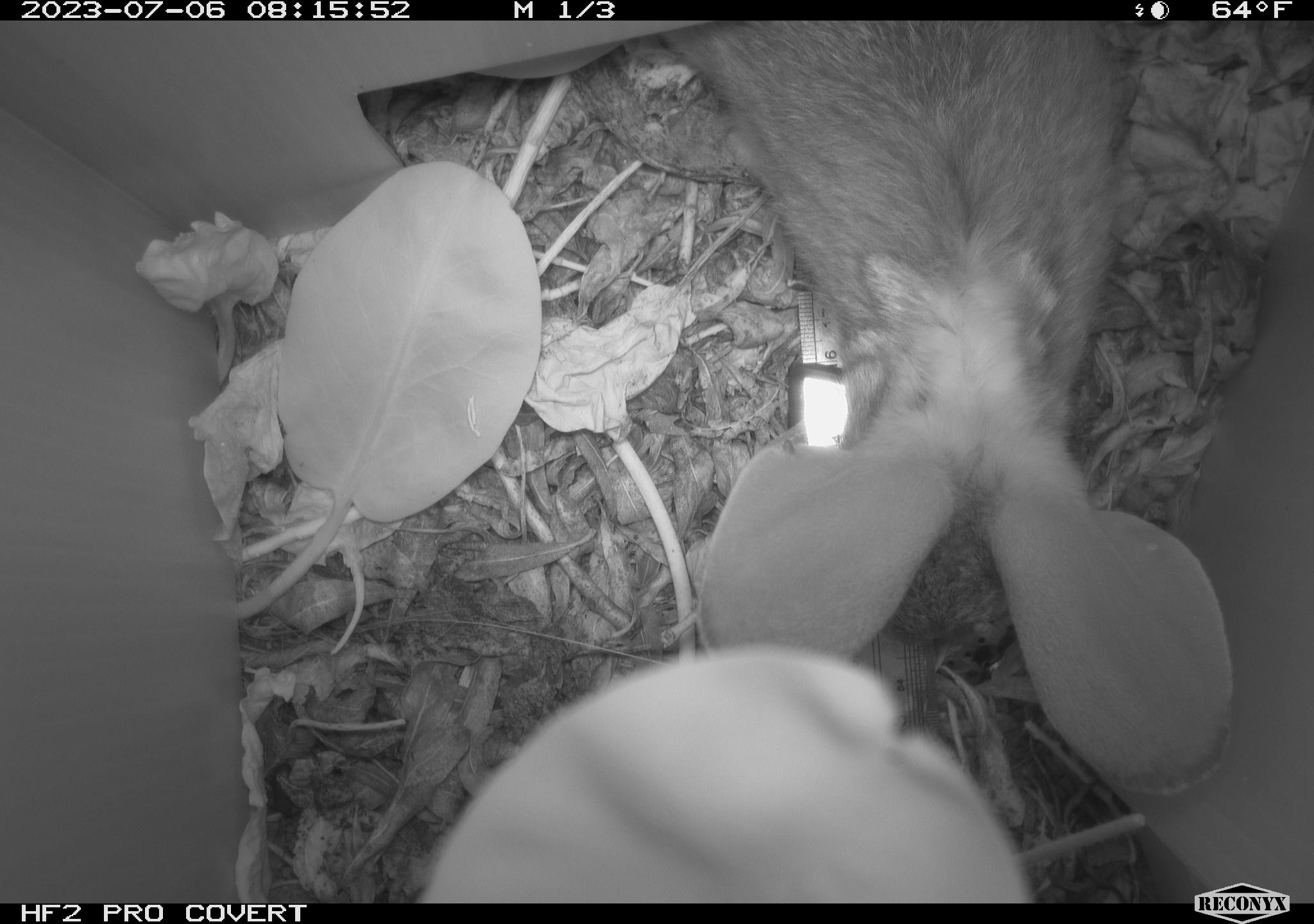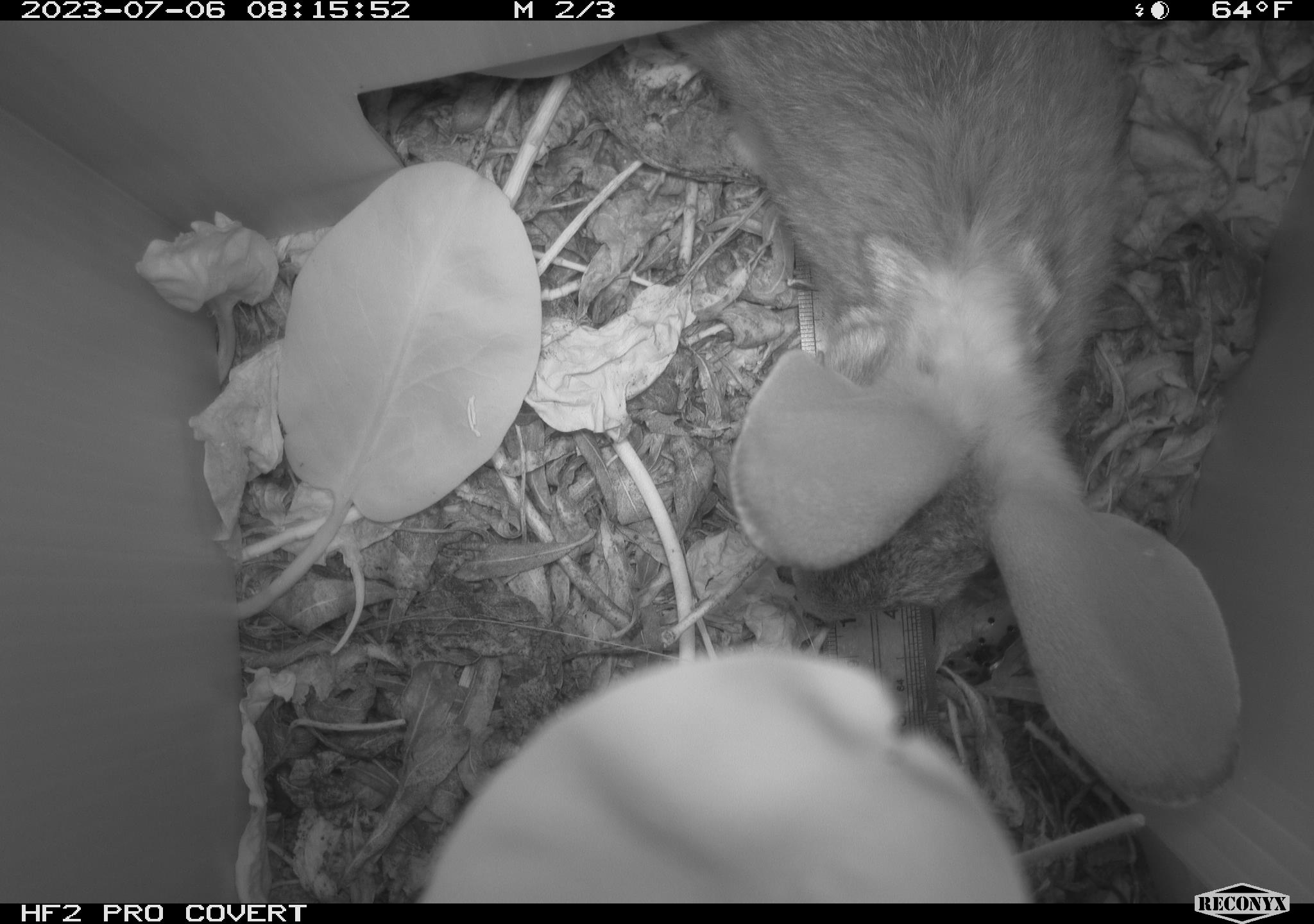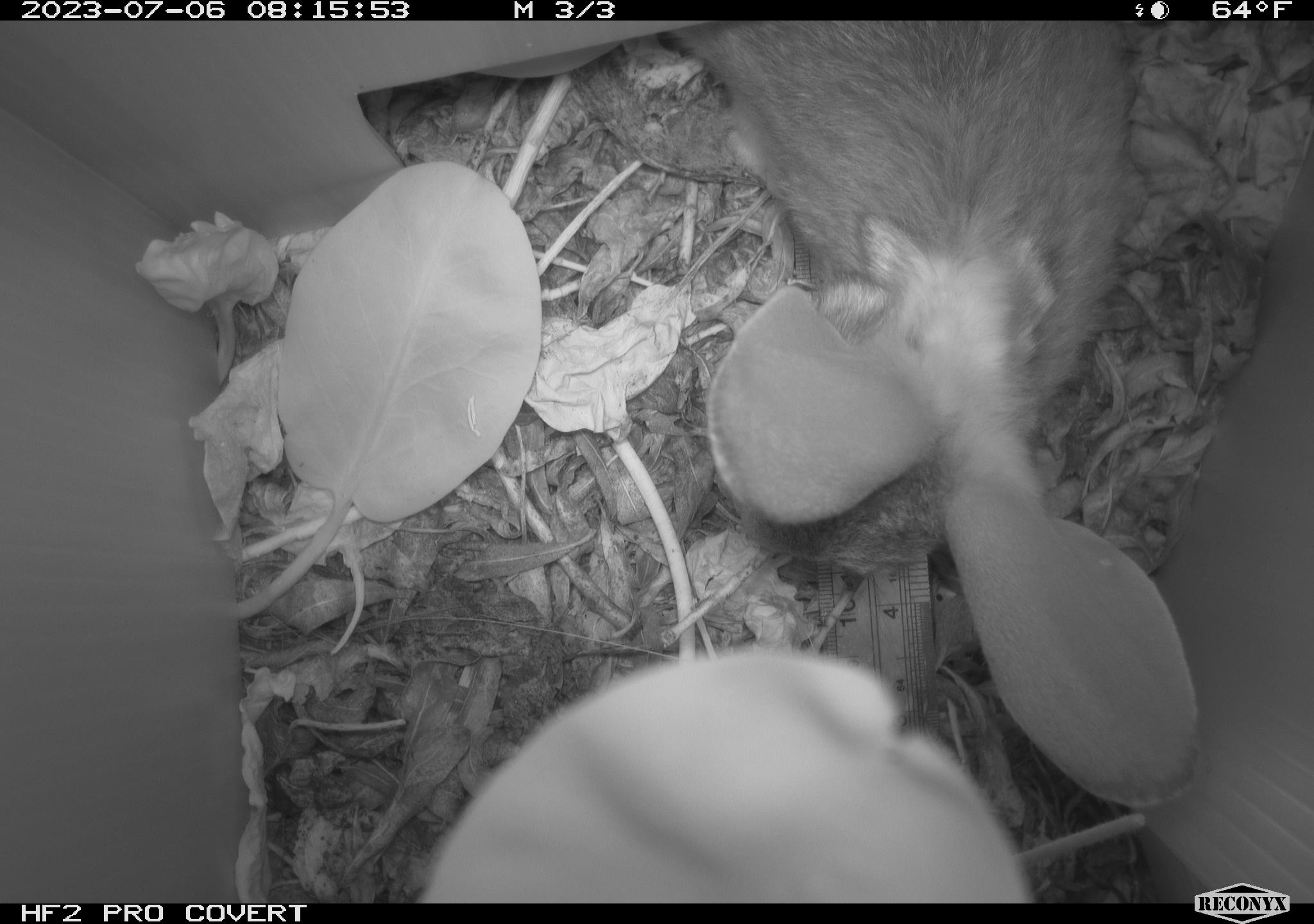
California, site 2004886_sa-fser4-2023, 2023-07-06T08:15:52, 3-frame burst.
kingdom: Animalia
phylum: Chordata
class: Mammalia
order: Lagomorpha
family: Leporidae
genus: Sylvilagus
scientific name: Sylvilagus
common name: cottontail rabbits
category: sylvilagus species